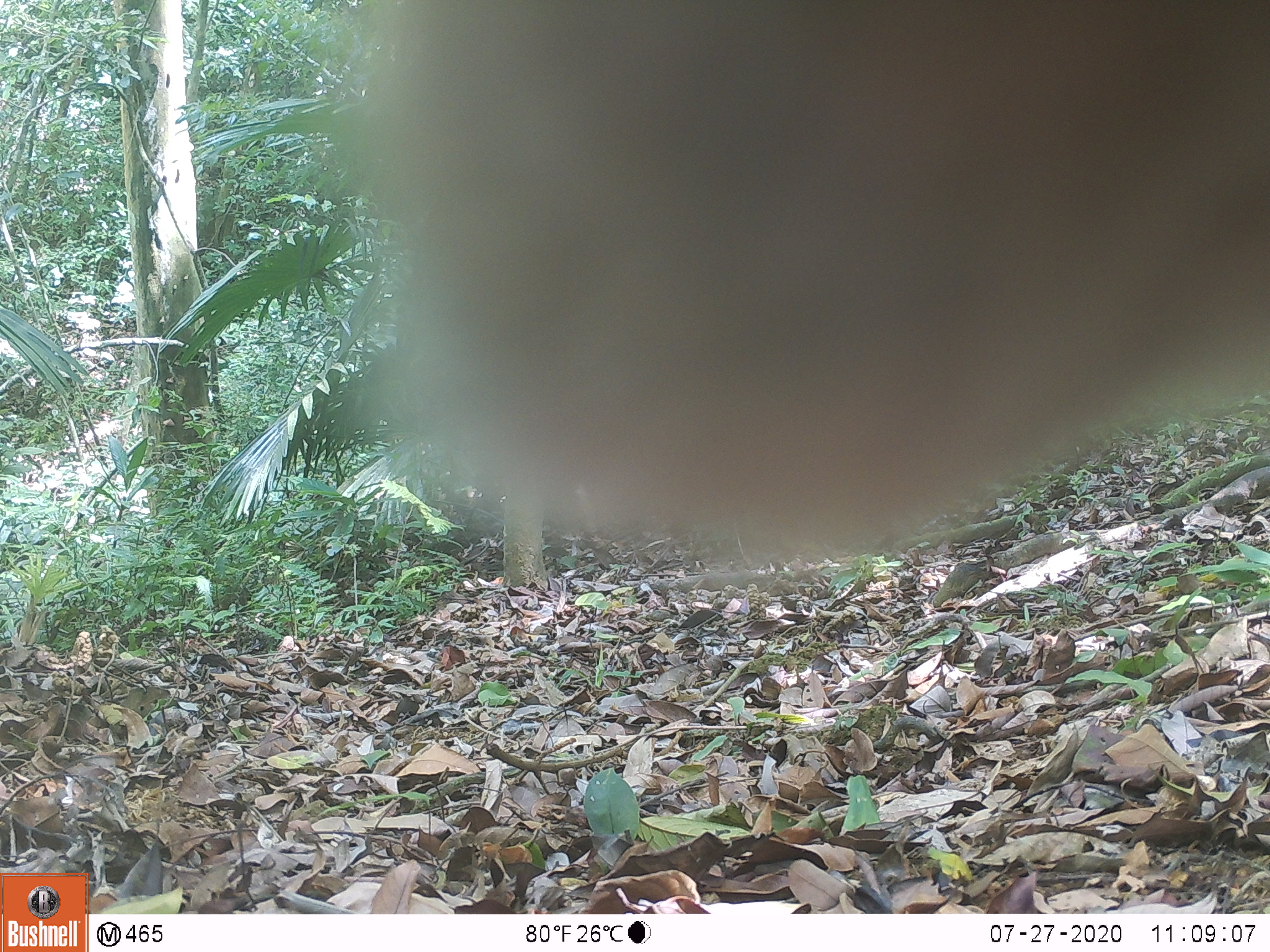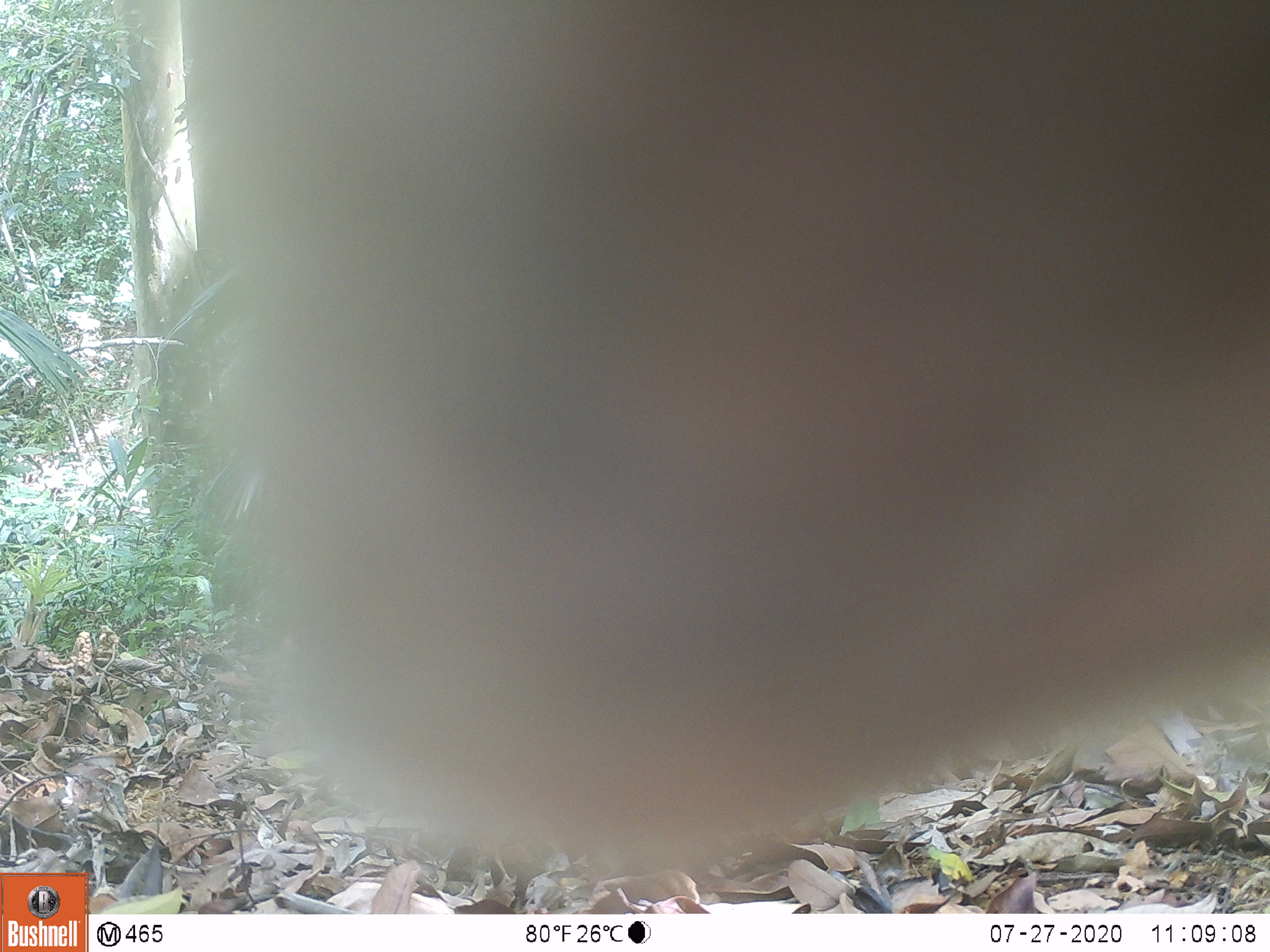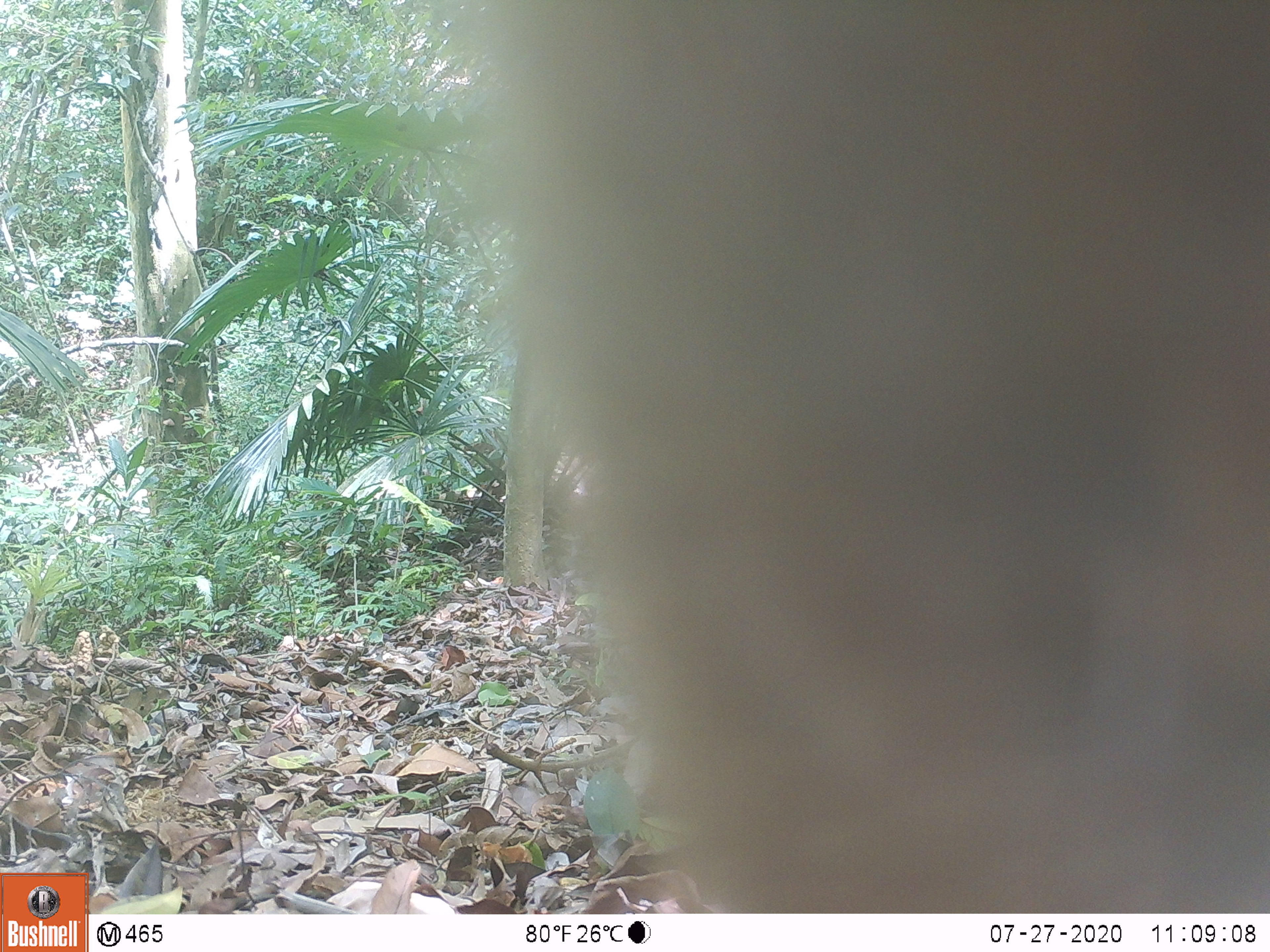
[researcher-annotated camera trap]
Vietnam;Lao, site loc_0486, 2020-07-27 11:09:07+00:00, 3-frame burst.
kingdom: Animalia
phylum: Chordata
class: Mammalia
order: Primates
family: Cercopithecidae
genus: Macaca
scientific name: Macaca nemestrina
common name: pig-tailed macaque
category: pig tailed macaque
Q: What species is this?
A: Pig tailed macaque (pig-tailed macaque) (Macaca nemestrina).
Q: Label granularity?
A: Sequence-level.